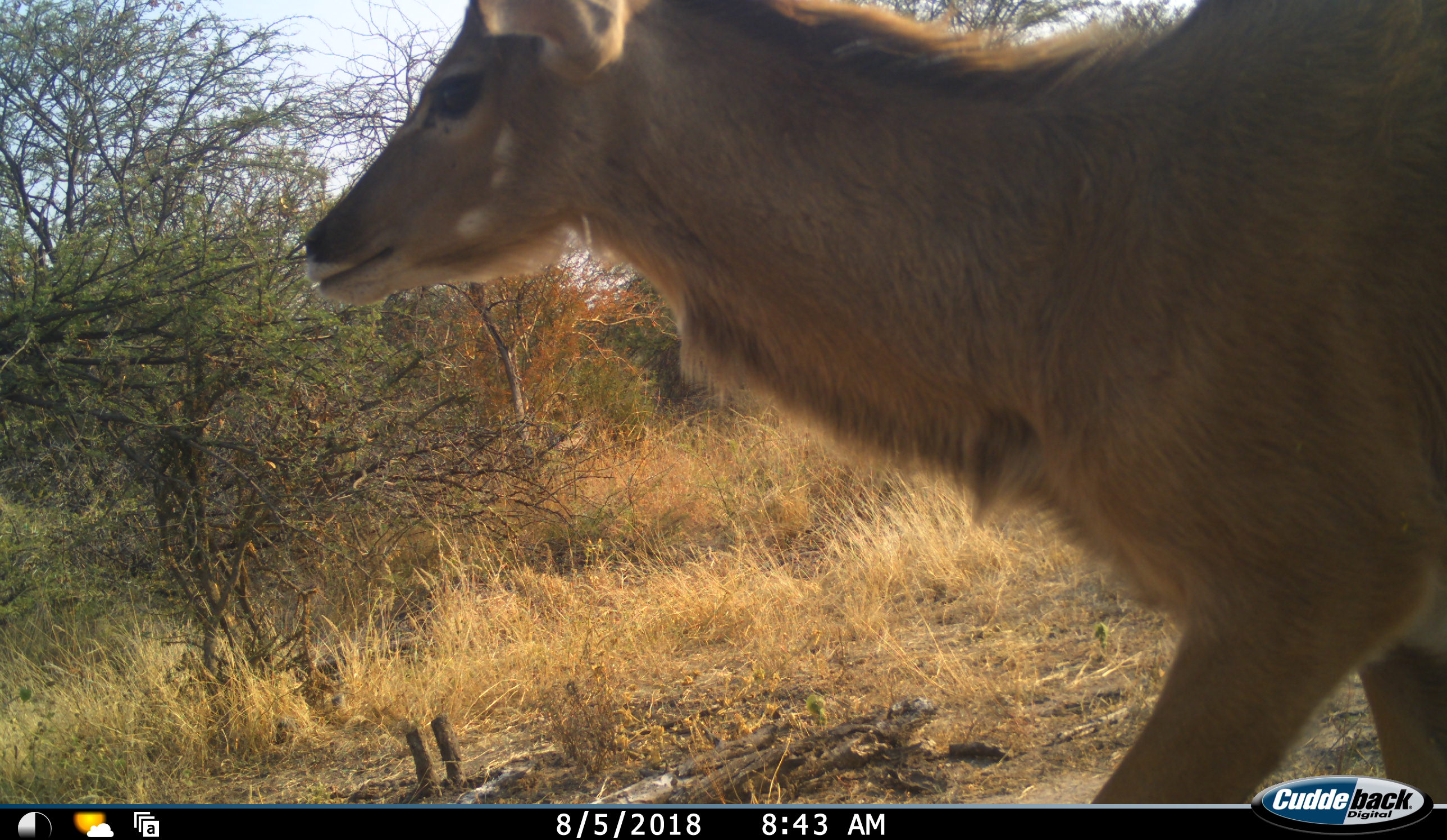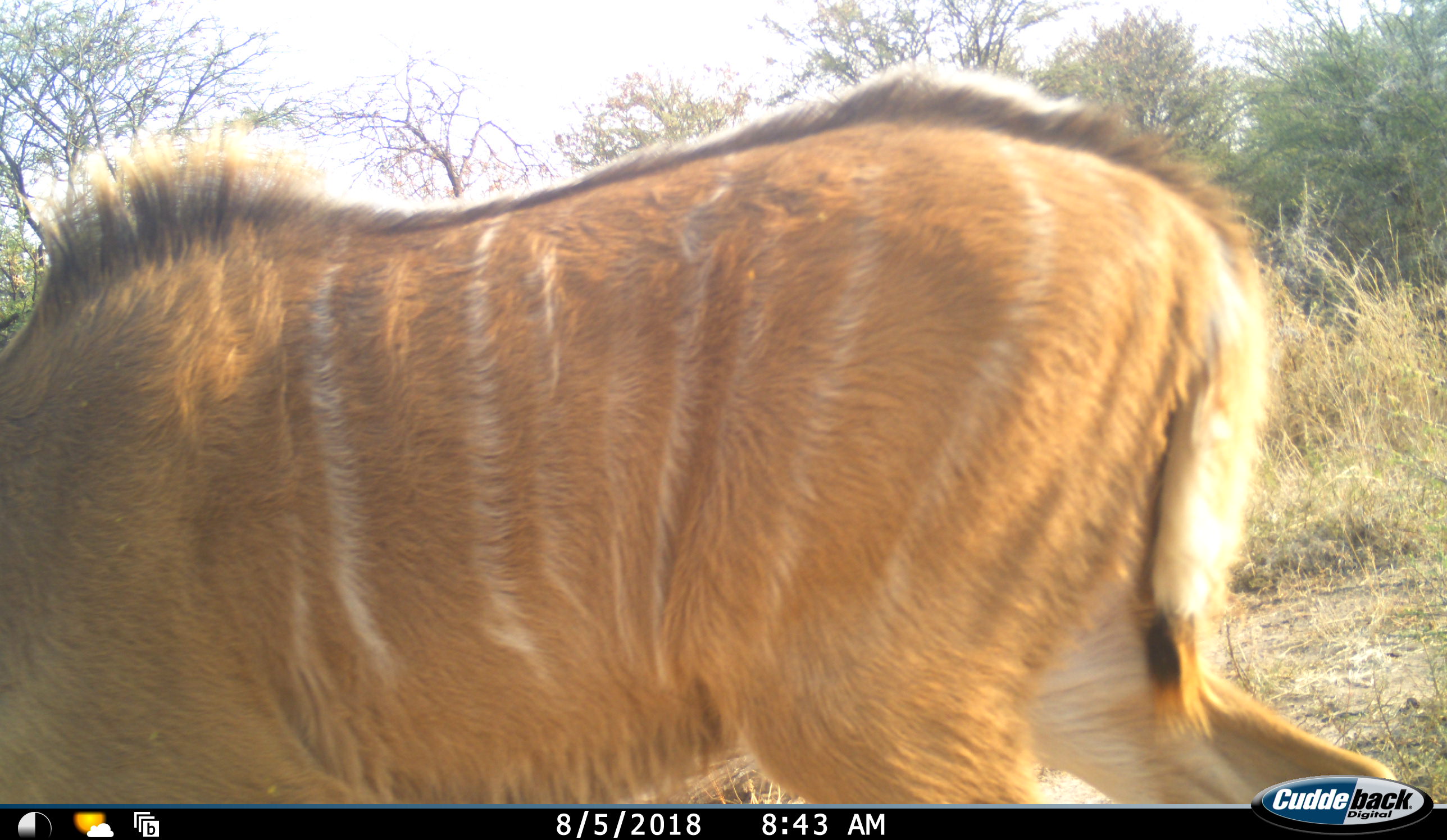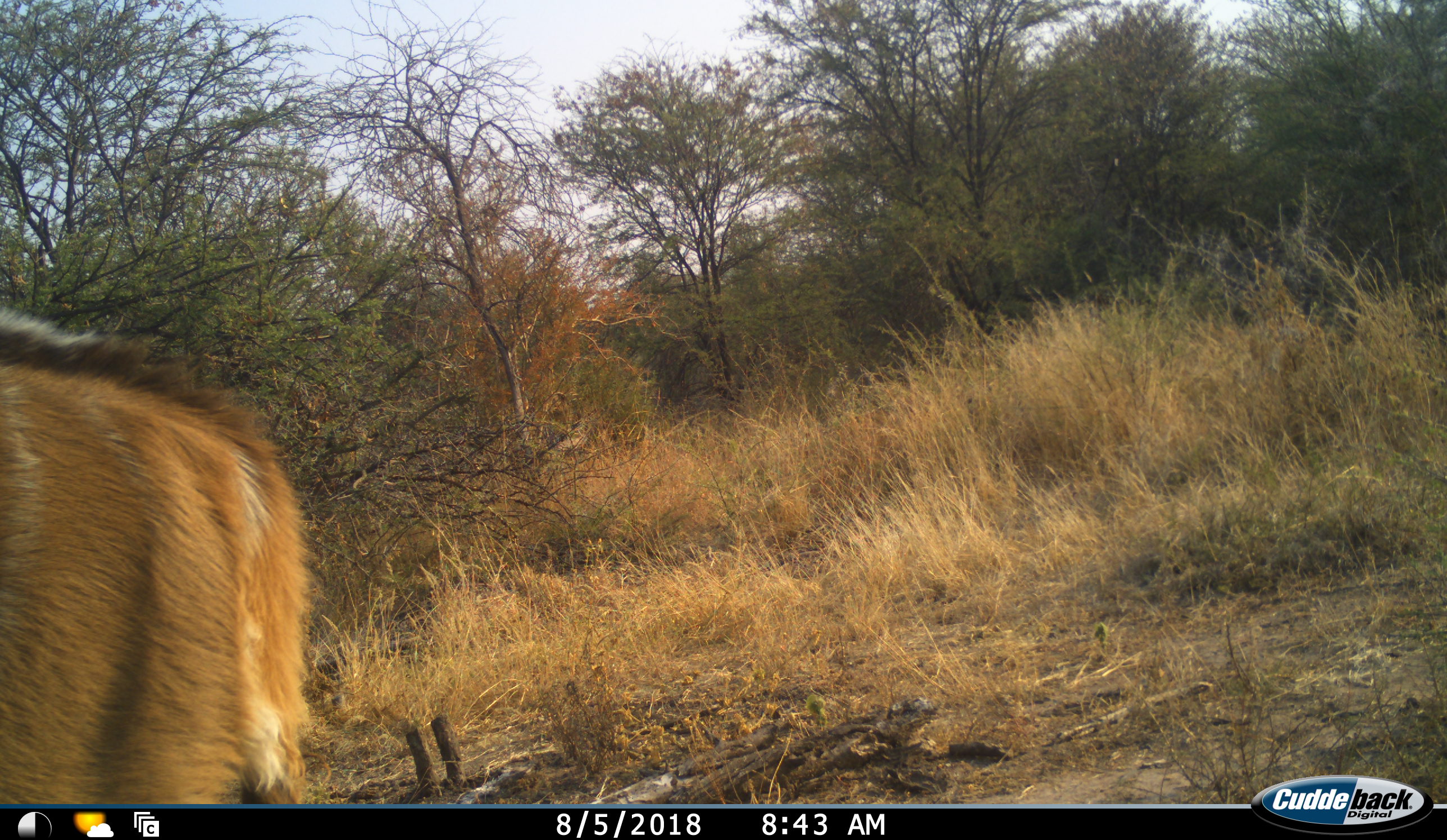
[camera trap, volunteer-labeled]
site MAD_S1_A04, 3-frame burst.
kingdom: Animalia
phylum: Chordata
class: Mammalia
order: Artiodactyla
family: Bovidae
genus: Tragelaphus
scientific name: Tragelaphus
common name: kudu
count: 1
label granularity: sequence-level